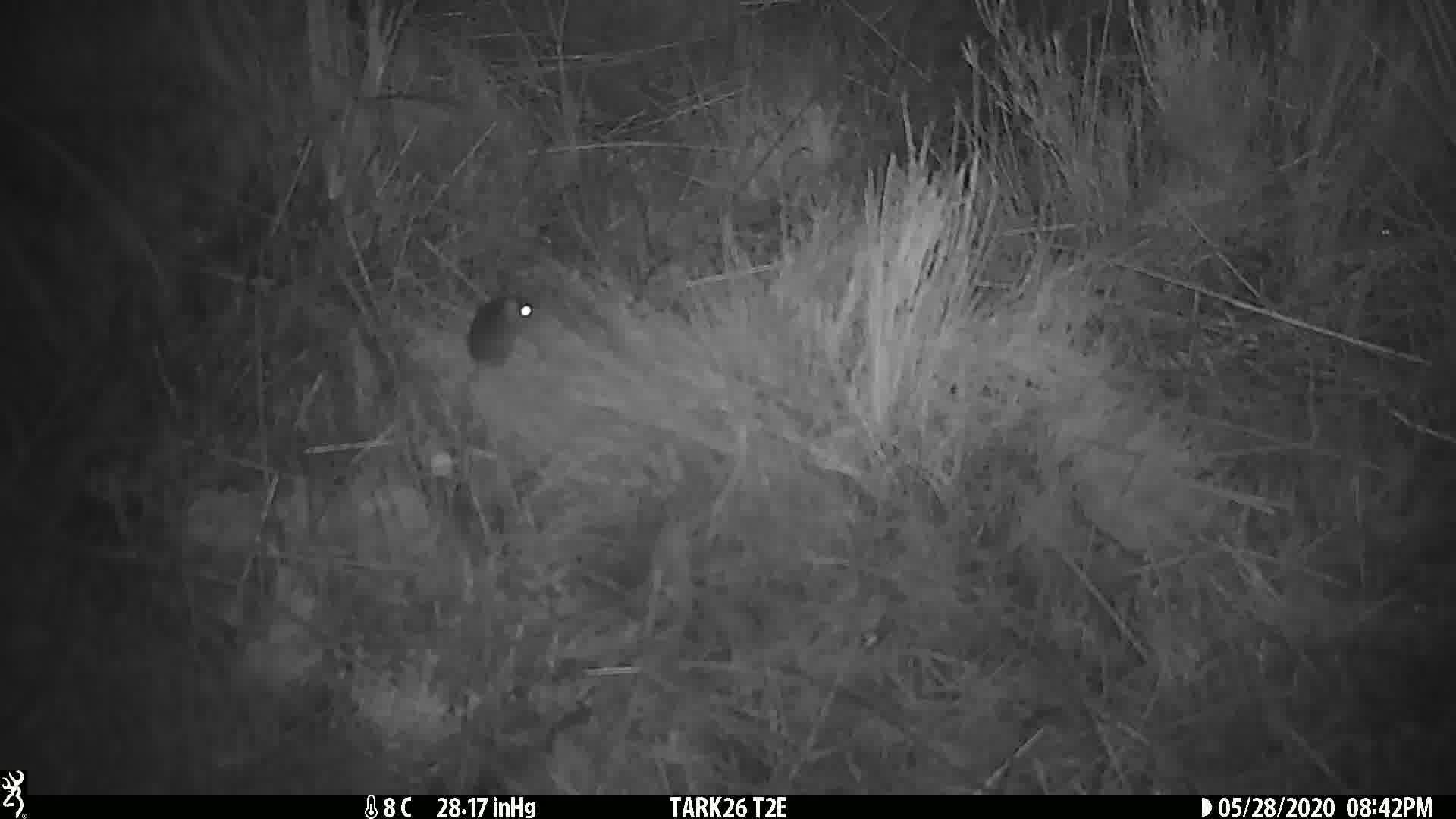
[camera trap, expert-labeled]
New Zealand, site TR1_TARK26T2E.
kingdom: Animalia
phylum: Chordata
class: Mammalia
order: Rodentia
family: Muridae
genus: Mus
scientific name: Mus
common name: mouse